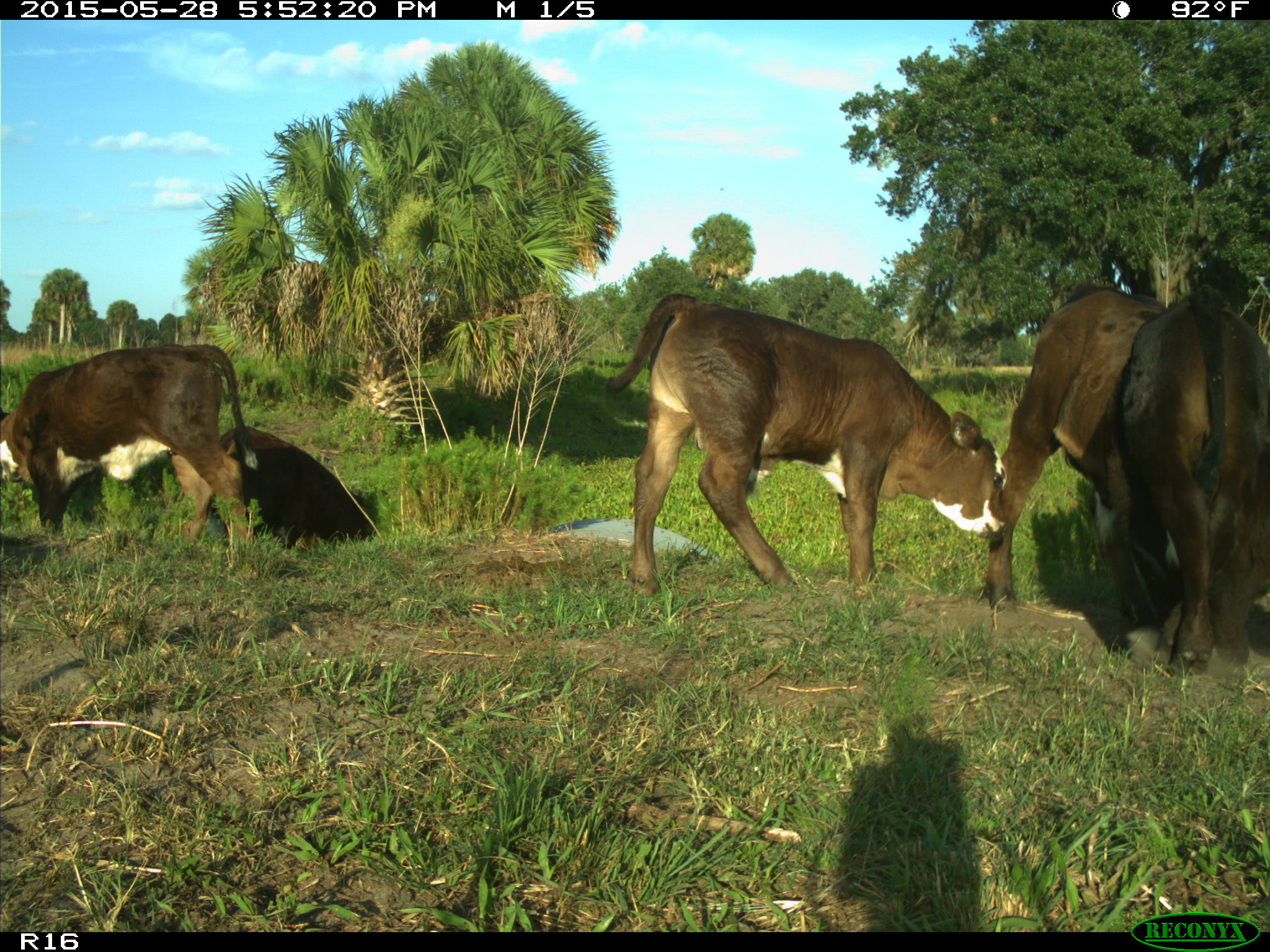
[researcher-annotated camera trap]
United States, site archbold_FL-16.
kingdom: Animalia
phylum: Chordata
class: Mammalia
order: Artiodactyla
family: Bovidae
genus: Bos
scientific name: Bos taurus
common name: domestic cow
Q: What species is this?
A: Bos taurus (domestic cow).